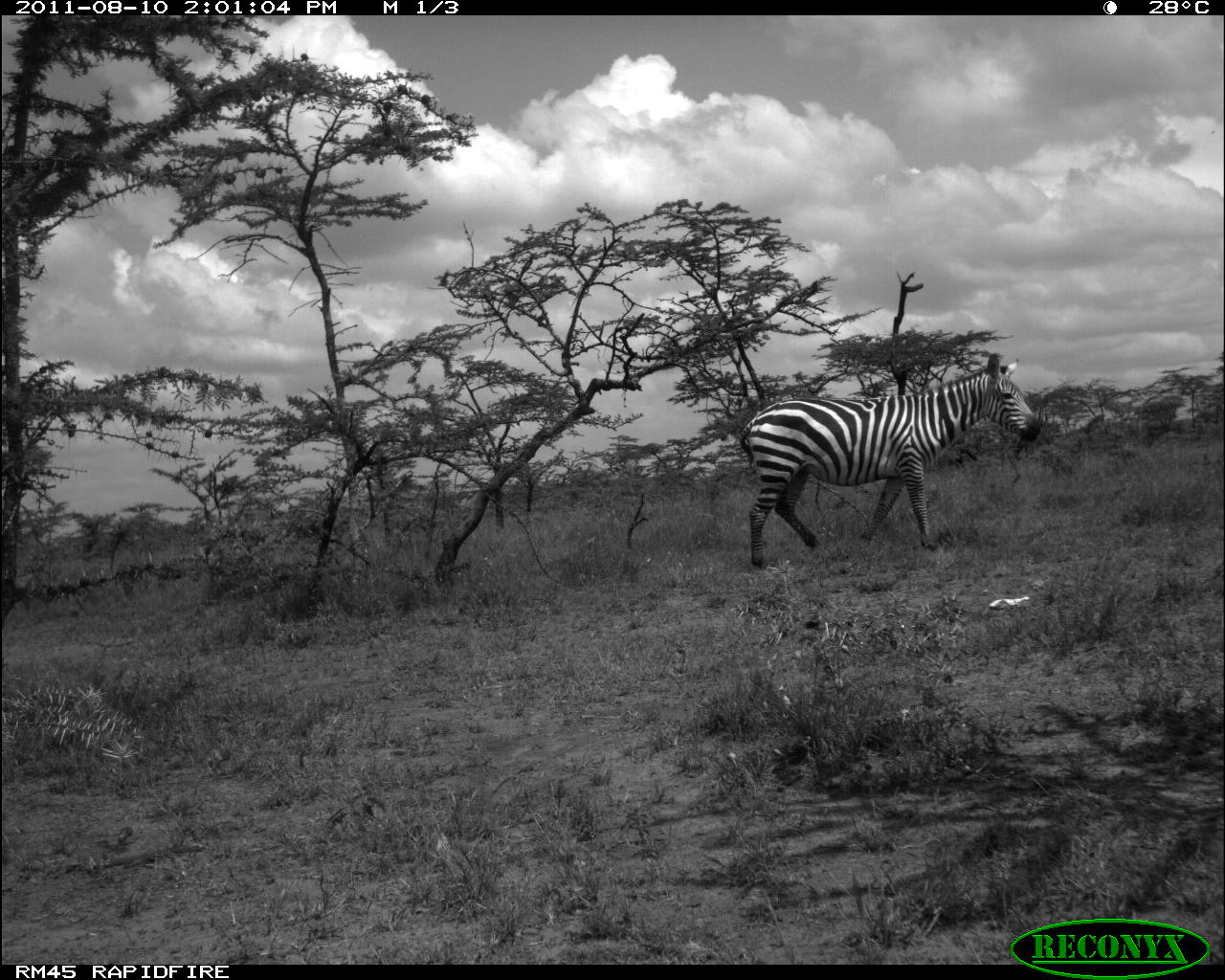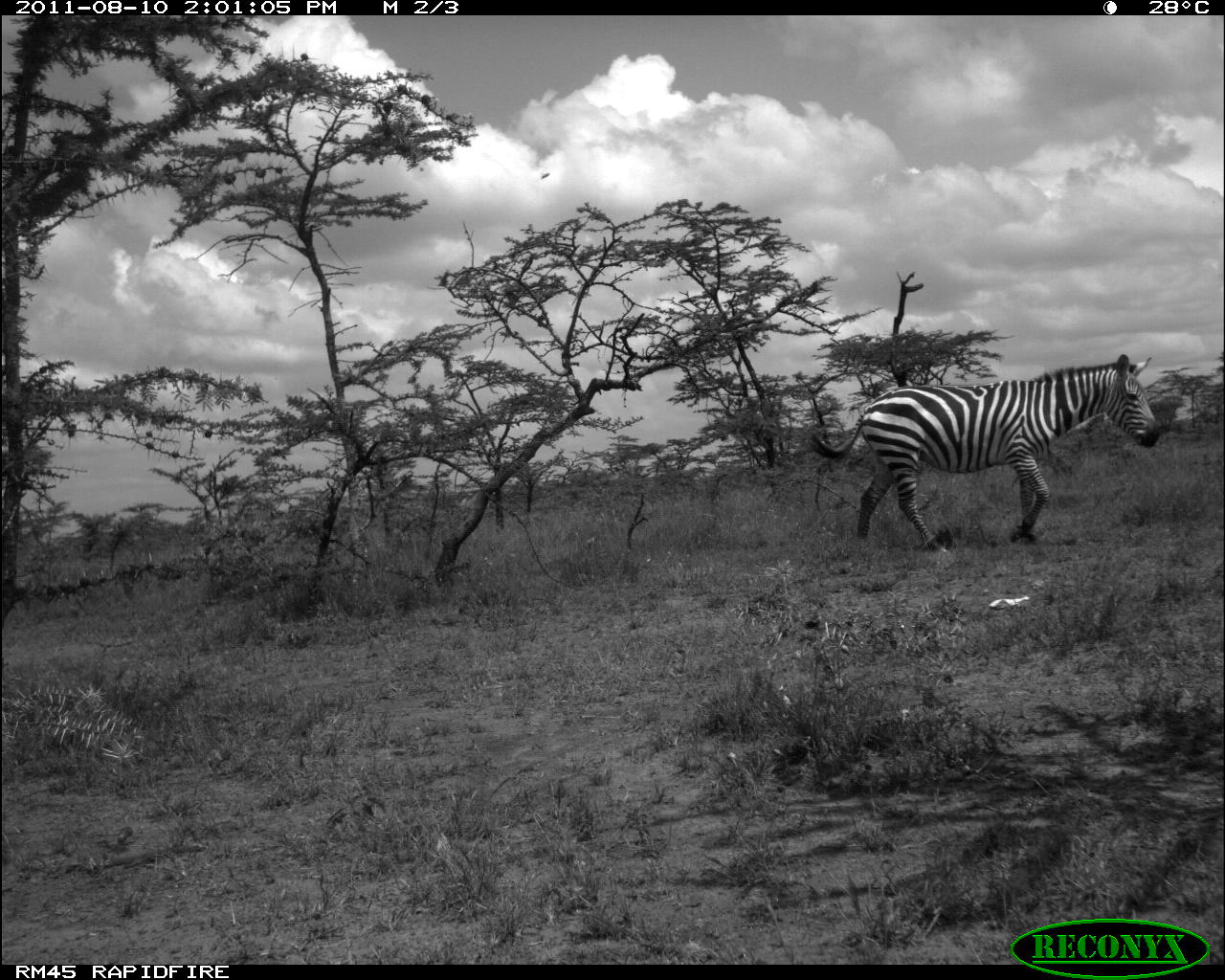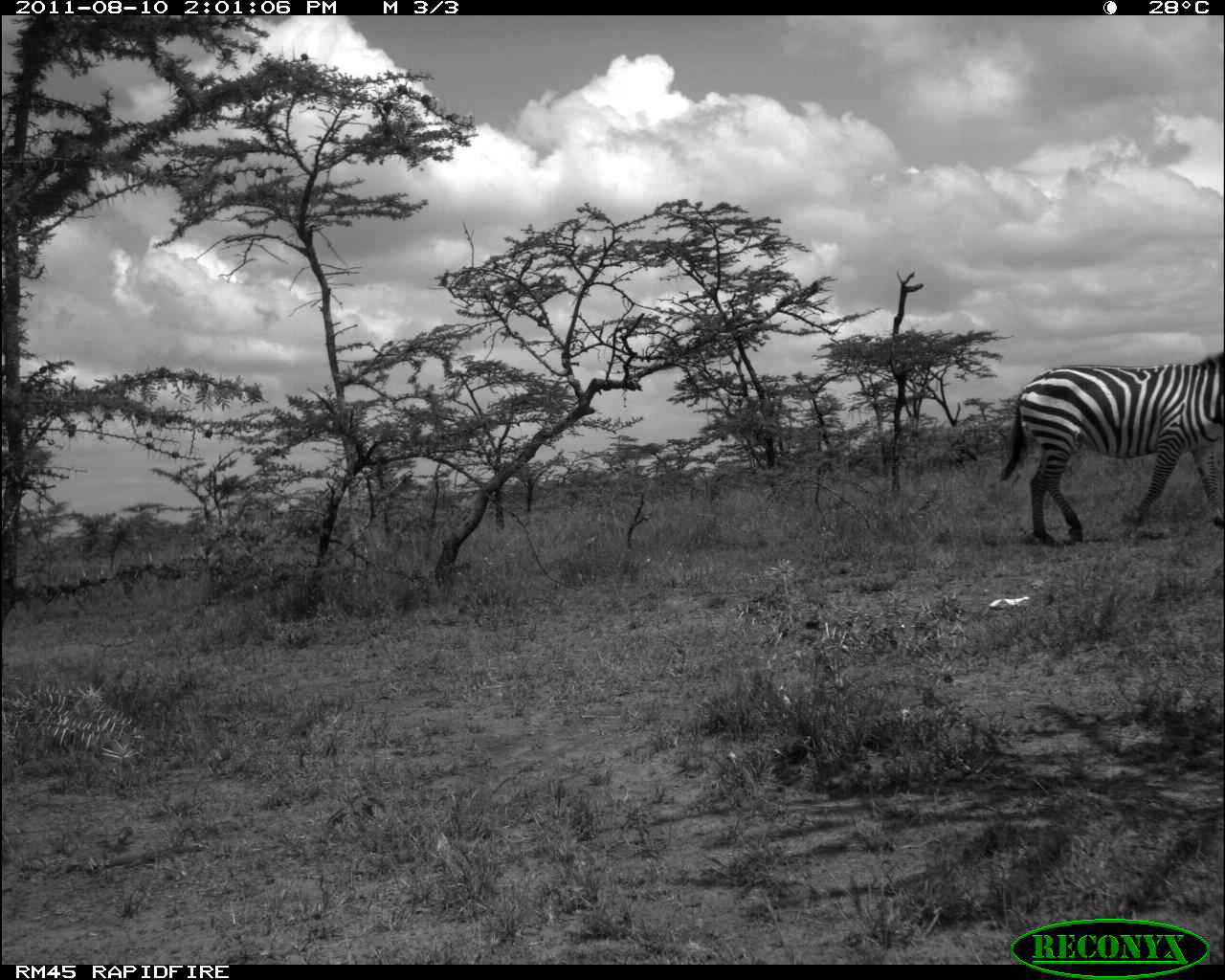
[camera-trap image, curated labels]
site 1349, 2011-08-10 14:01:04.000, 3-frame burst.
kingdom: Animalia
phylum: Chordata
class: Mammalia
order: Perissodactyla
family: Equidae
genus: Equus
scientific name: Equus quagga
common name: plains zebra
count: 1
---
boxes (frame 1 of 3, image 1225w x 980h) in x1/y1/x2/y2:
equus quagga: 739/353/1040/567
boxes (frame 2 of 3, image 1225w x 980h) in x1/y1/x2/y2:
equus quagga: 809/353/1160/552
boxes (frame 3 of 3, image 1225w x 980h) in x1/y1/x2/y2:
equus quagga: 998/352/1225/543